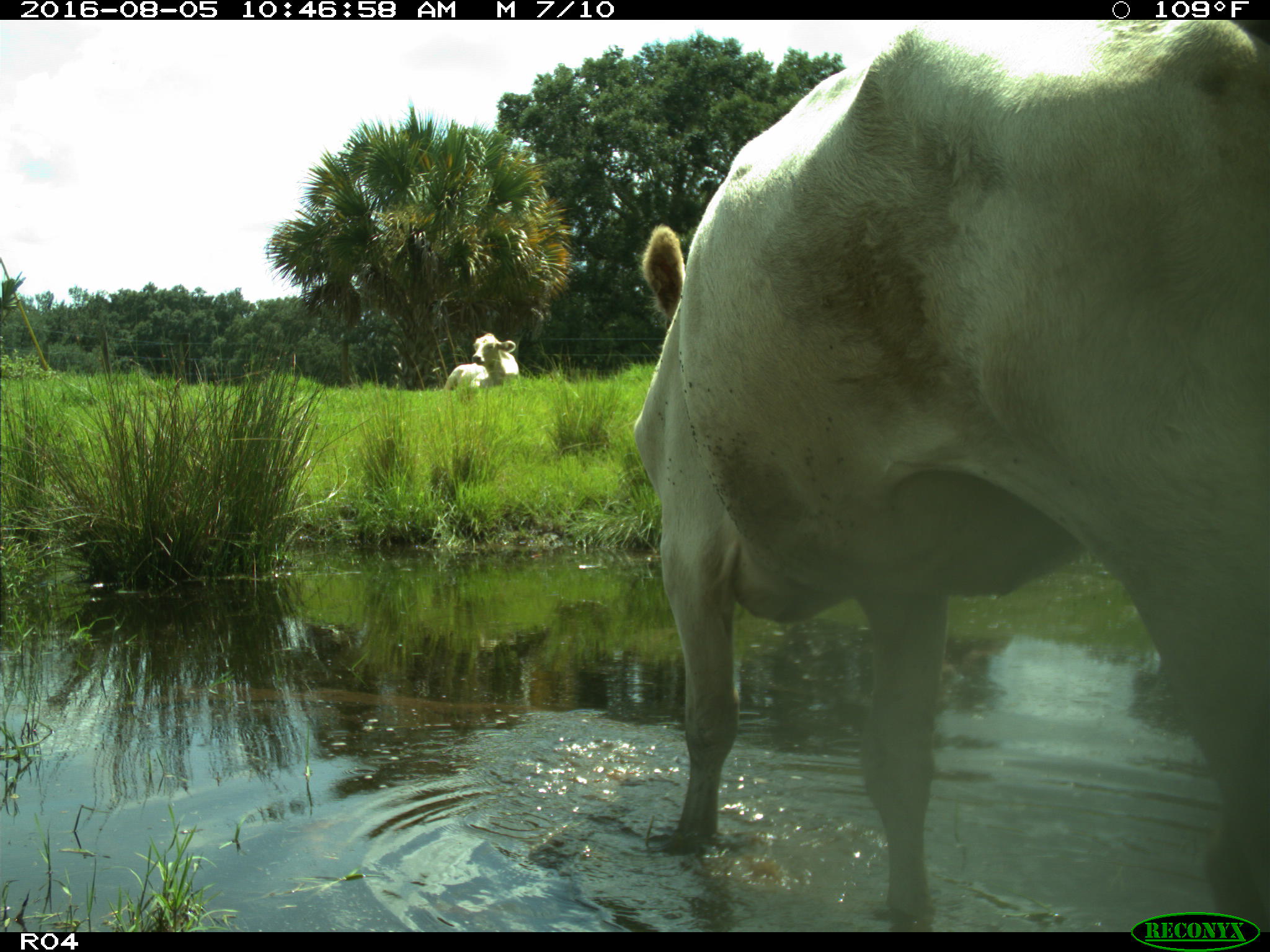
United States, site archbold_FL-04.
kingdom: Animalia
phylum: Chordata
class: Mammalia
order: Artiodactyla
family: Bovidae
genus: Bos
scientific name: Bos taurus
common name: domestic cow